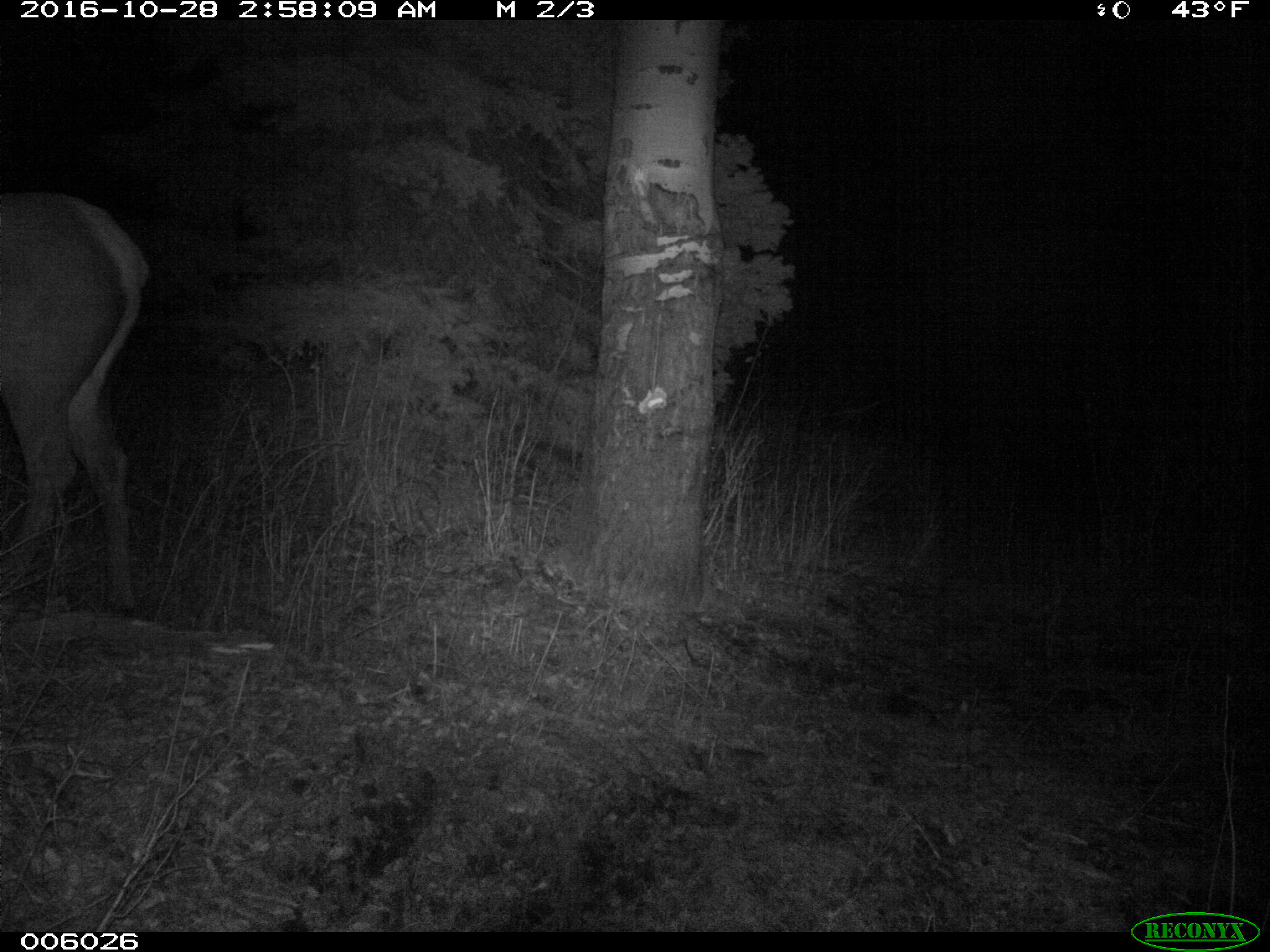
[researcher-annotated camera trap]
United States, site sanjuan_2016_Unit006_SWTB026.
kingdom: Animalia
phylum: Chordata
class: Mammalia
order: Artiodactyla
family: Cervidae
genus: Cervus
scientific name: Cervus elaphus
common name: red deer